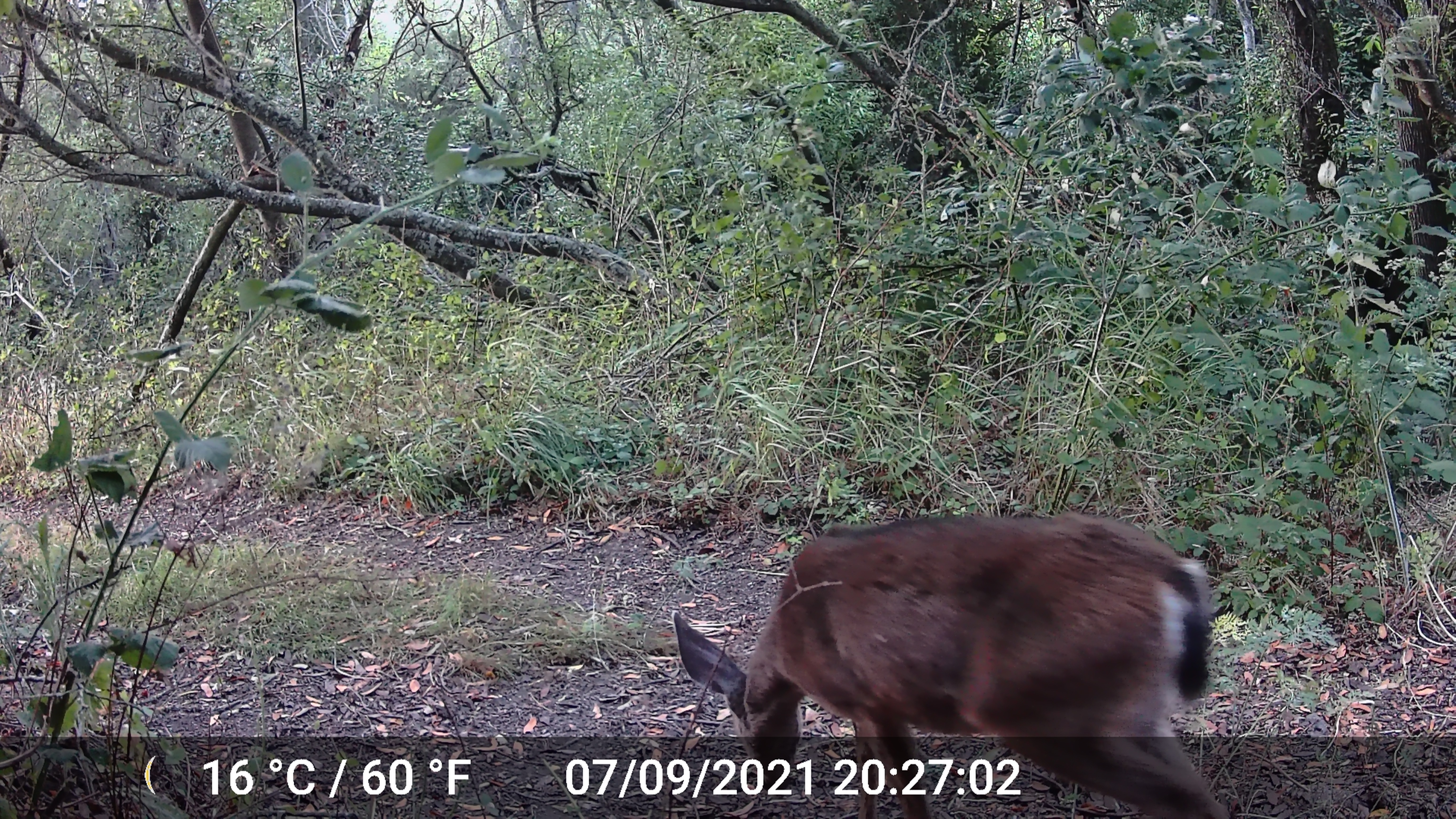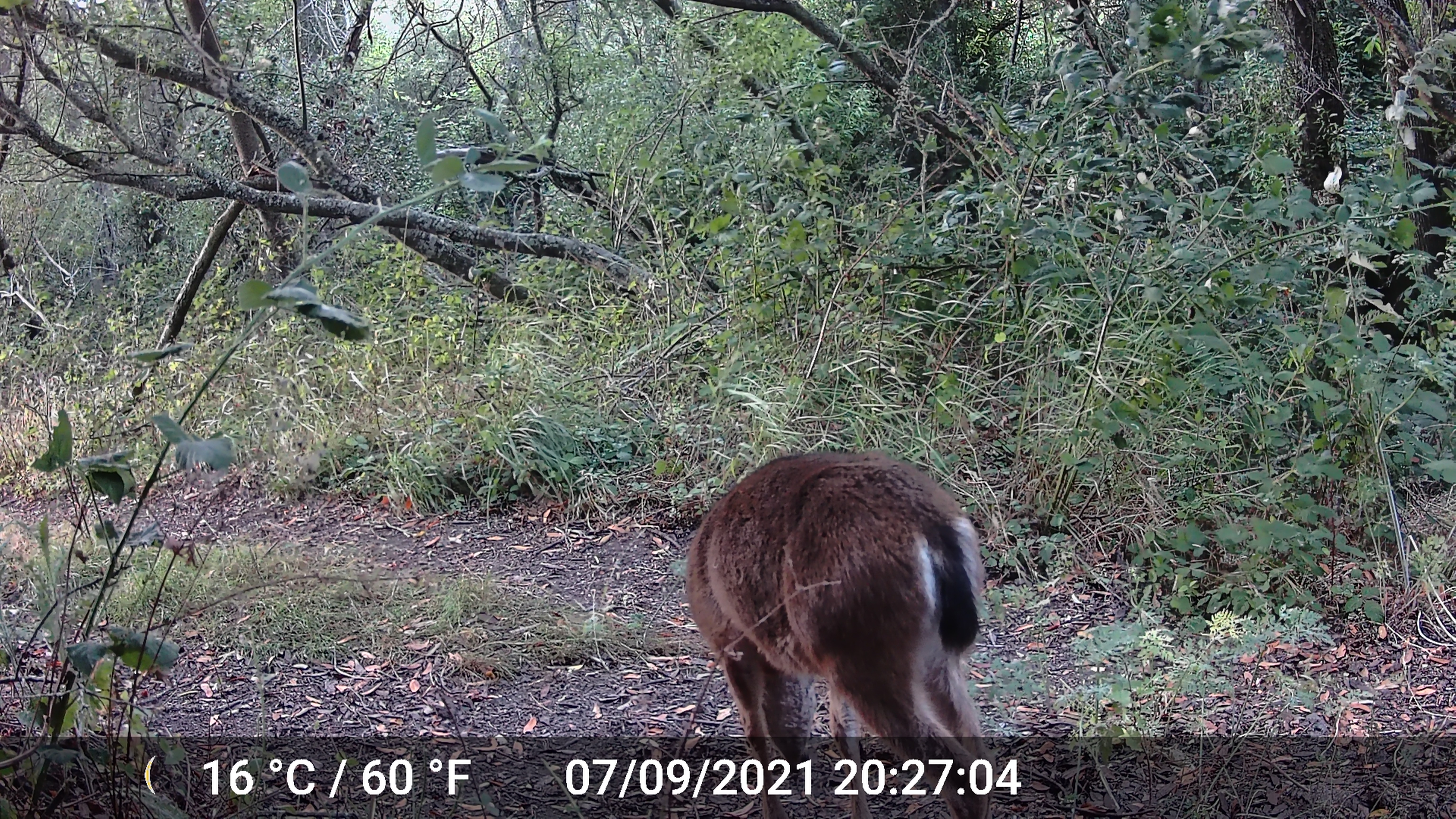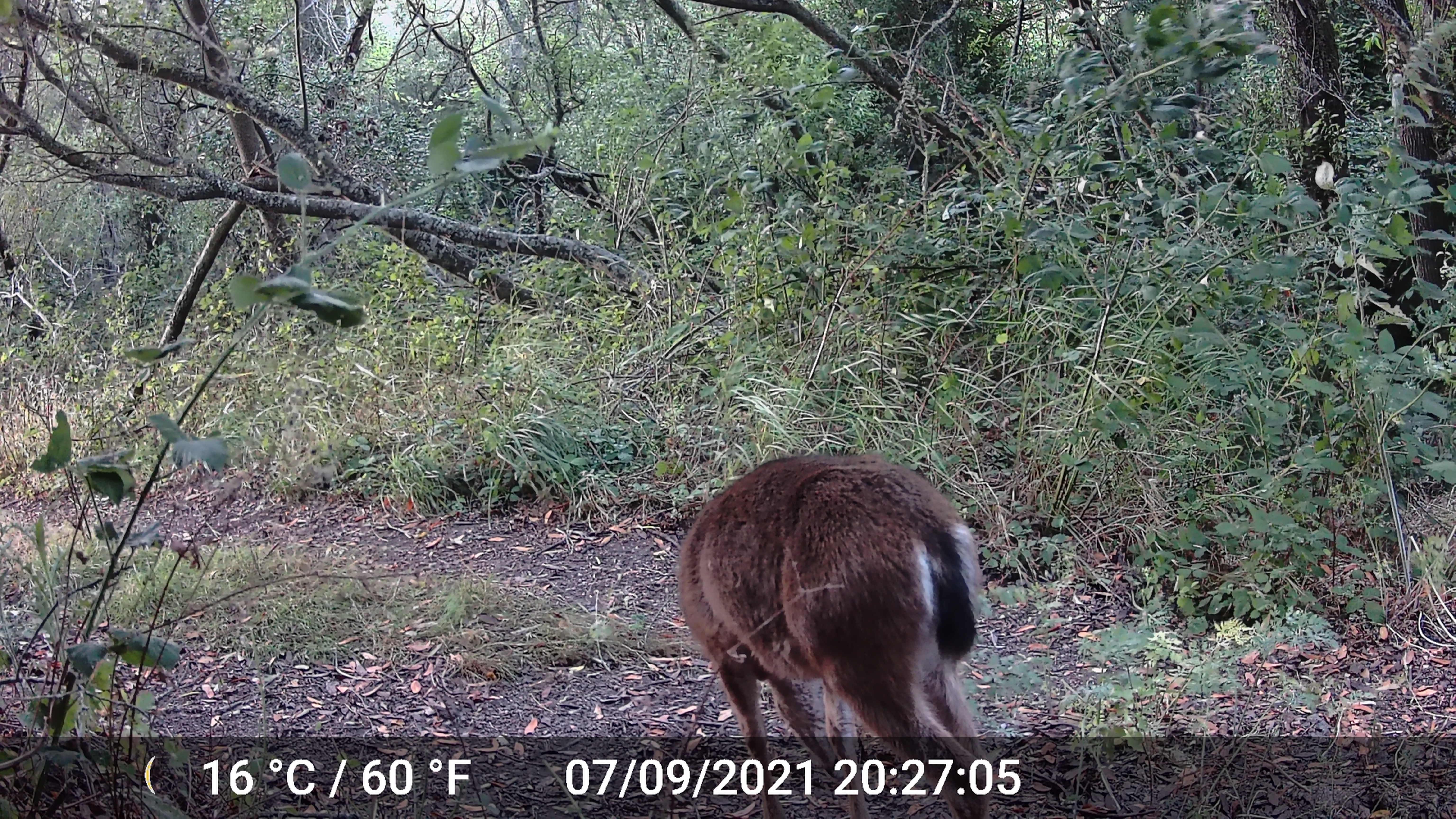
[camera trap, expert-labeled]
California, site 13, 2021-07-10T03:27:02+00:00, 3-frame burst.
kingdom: Animalia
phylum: Chordata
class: Mammalia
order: Artiodactyla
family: Cervidae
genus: Odocoileus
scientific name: Odocoileus hemionus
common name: mule deer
Mule deer (Odocoileus hemionus).